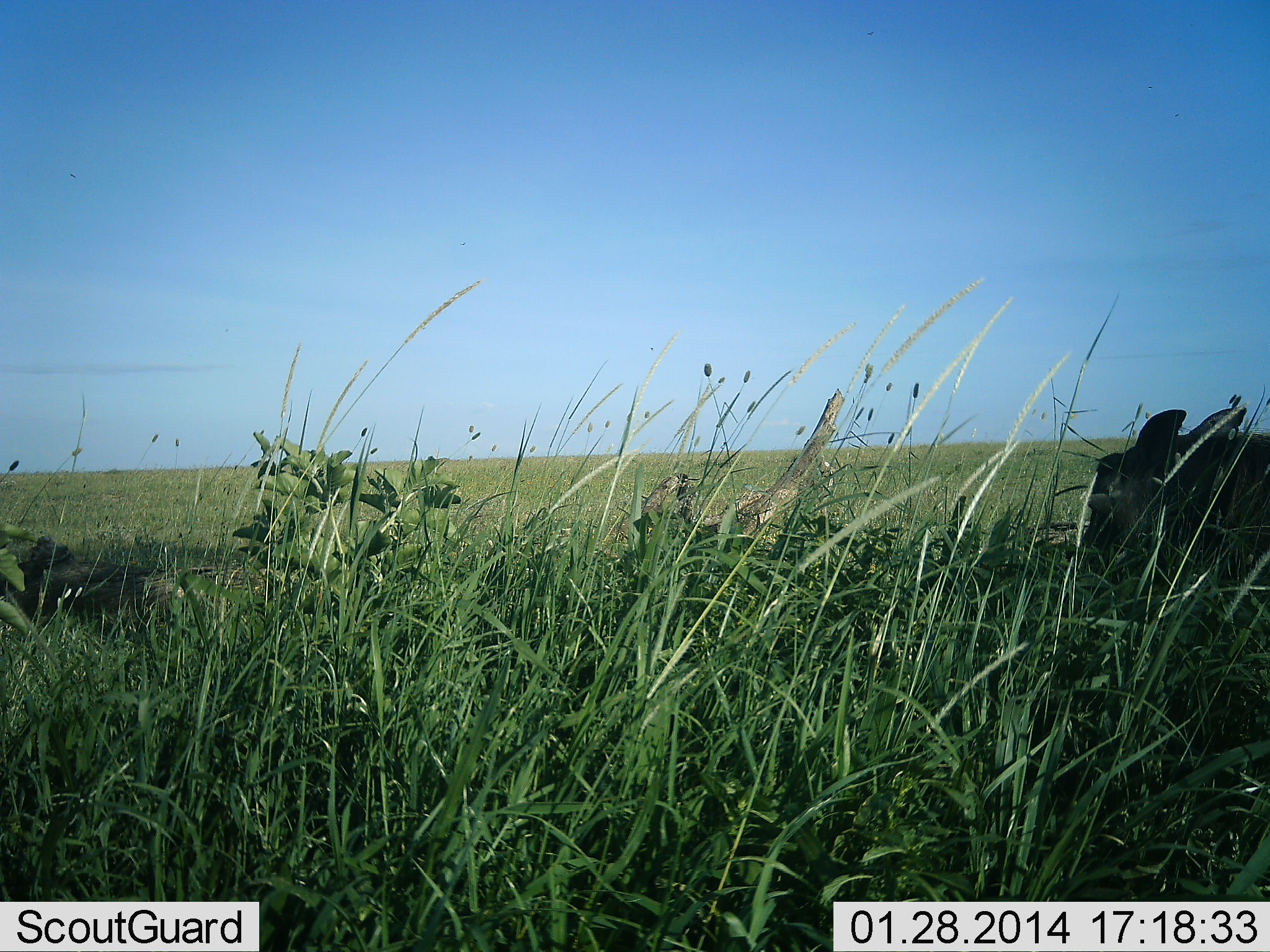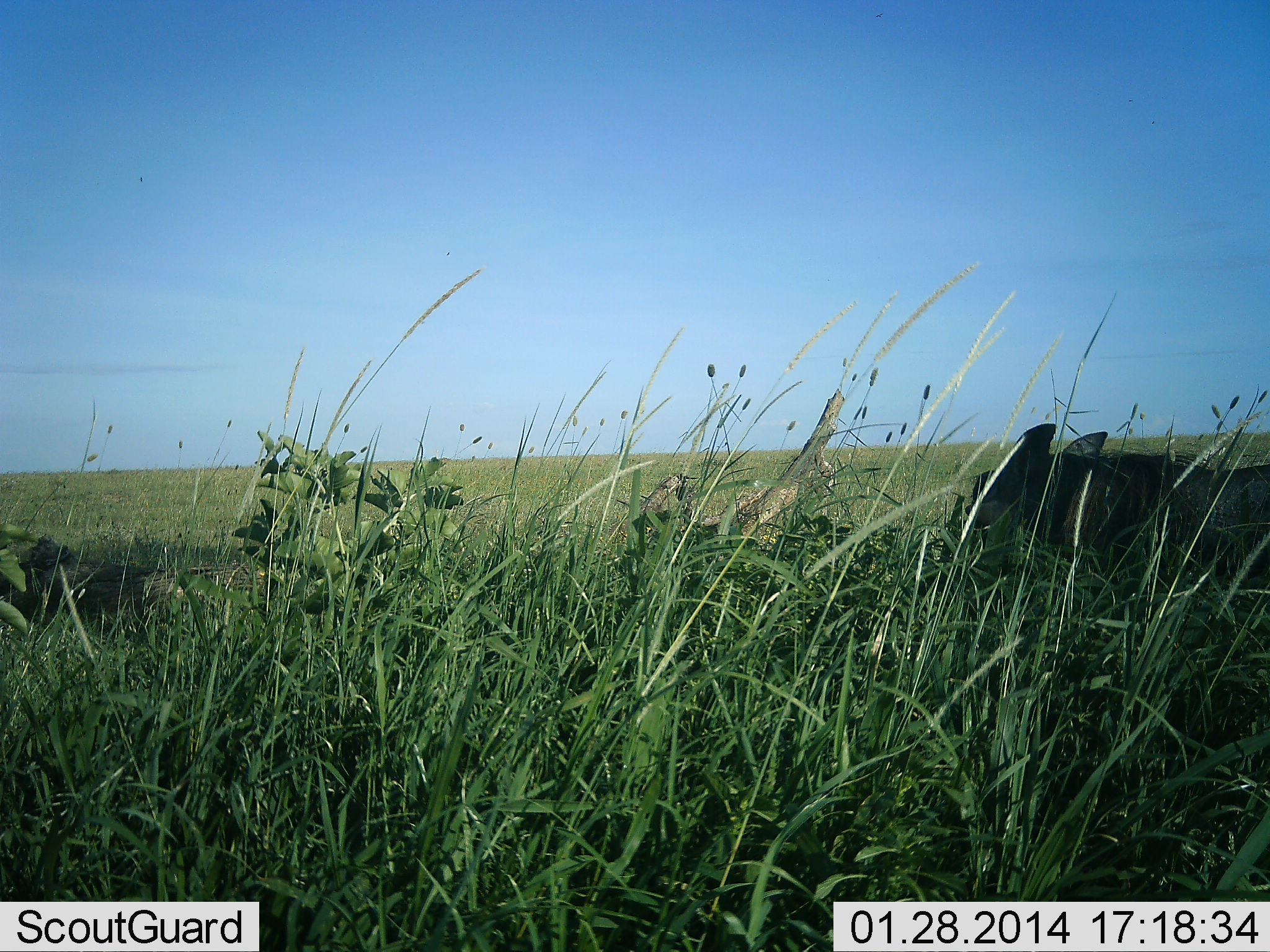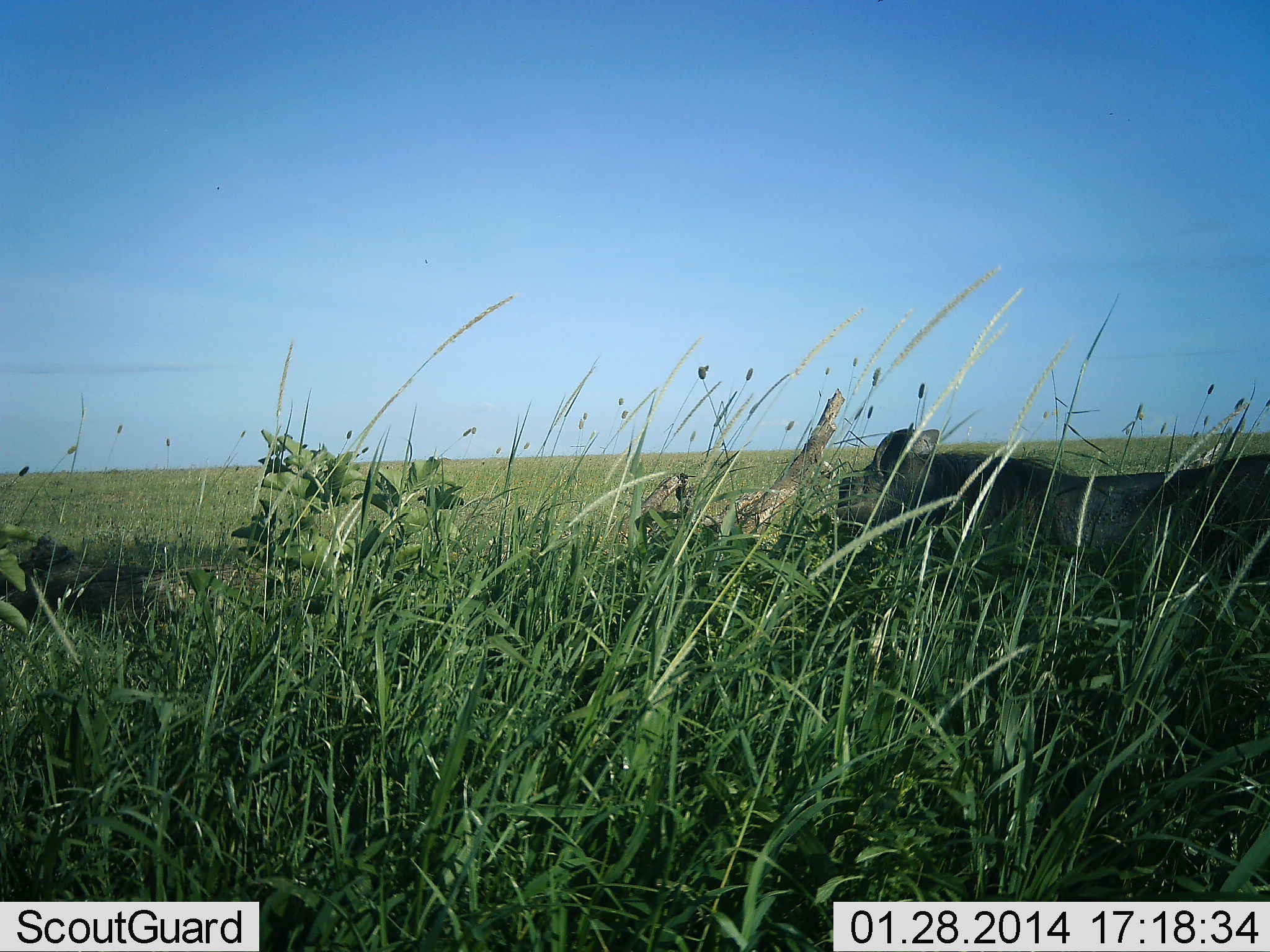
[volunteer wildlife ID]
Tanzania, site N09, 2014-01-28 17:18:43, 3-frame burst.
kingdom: Animalia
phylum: Chordata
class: Mammalia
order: Artiodactyla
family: Suidae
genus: Phacochoerus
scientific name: Phacochoerus africanus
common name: warthog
Warthog (Phacochoerus africanus), count 1. Behavior (volunteer vote fractions): standing 0%, resting 0%, moving 100%, interacting 0%. Young present (vote fraction): 0%. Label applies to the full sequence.